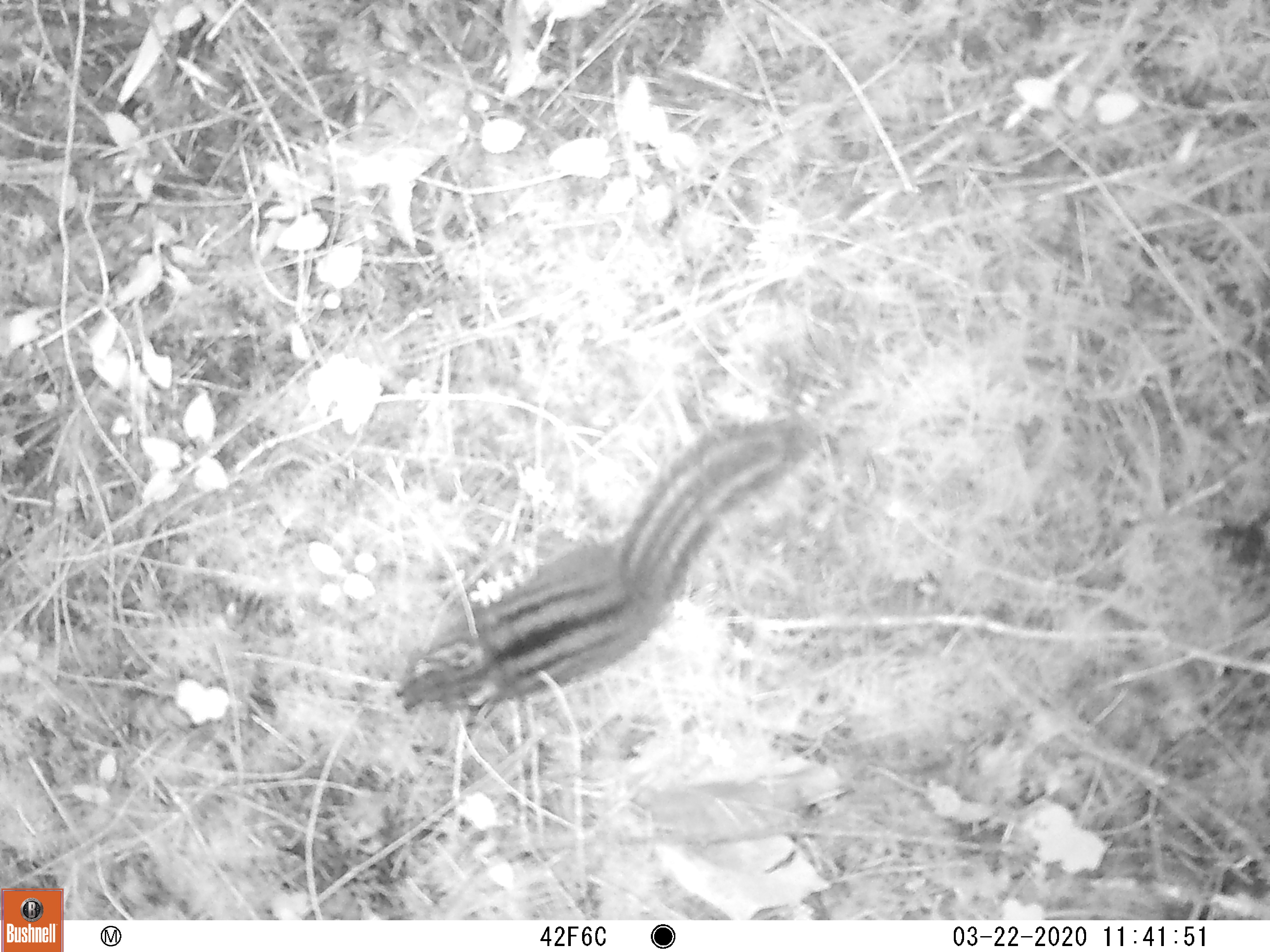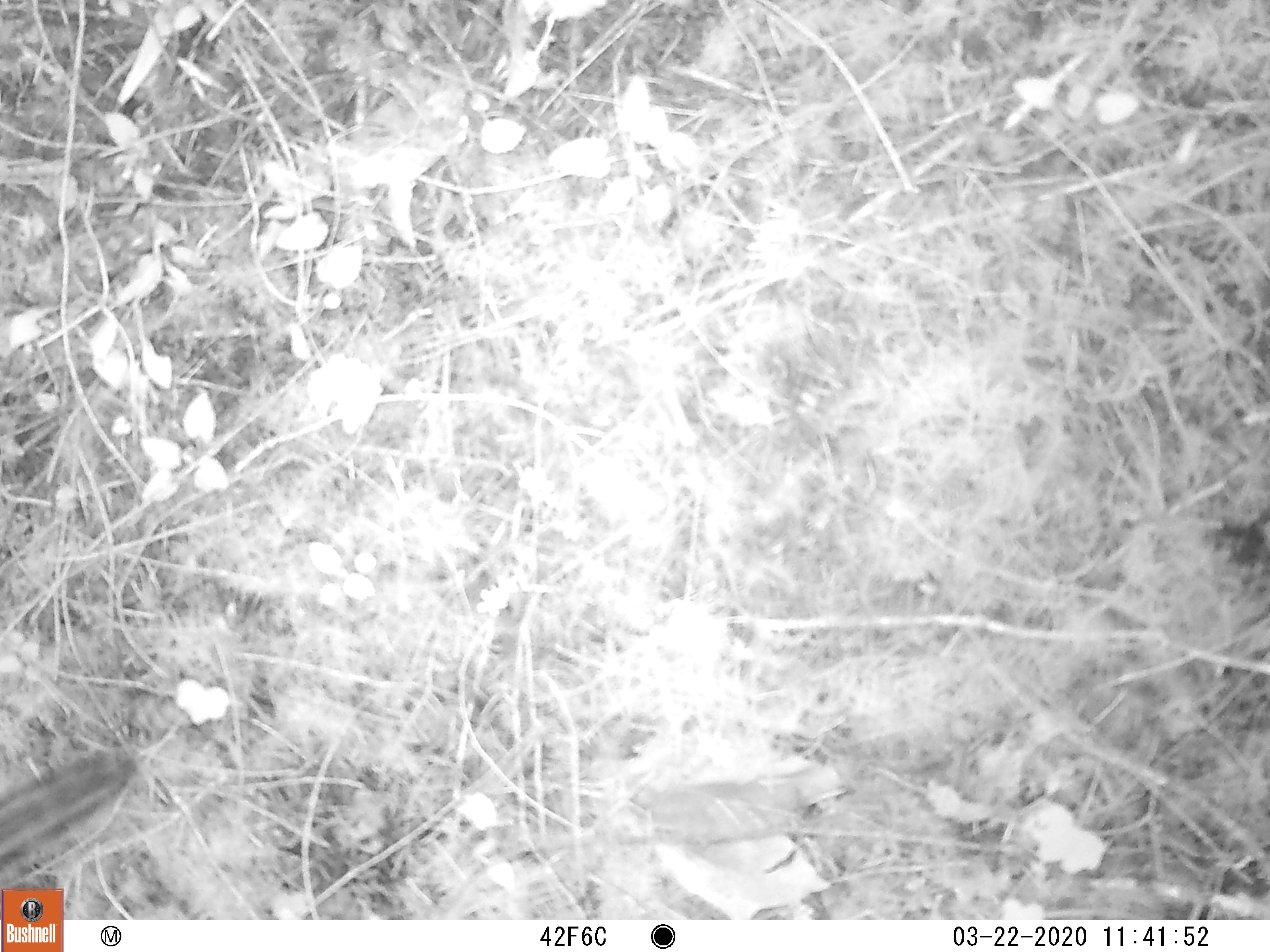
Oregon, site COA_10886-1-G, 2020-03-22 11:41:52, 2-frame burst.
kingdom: Animalia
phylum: Chordata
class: Mammalia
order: Rodentia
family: Sciuridae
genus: Neotamias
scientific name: Neotamias townsendii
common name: townsend's chipmunk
Townsend's chipmunk (Neotamias townsendii).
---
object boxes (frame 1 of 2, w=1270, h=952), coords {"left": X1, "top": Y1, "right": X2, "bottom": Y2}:
townsend's chipmunk: {"left": 391, "top": 408, "right": 830, "bottom": 723}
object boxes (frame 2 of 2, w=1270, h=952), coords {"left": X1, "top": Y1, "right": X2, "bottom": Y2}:
townsend's chipmunk: {"left": 0, "top": 746, "right": 144, "bottom": 880}